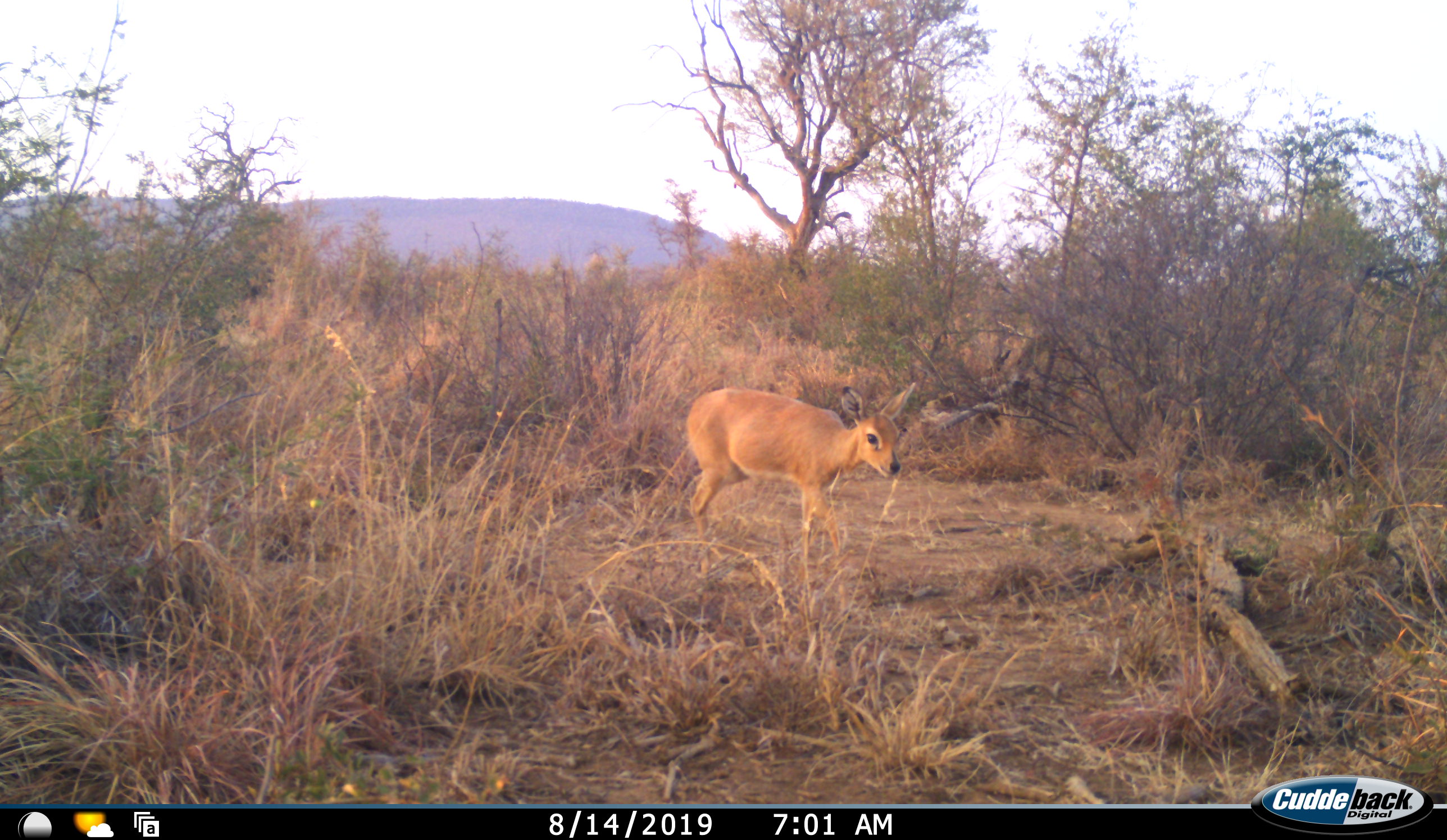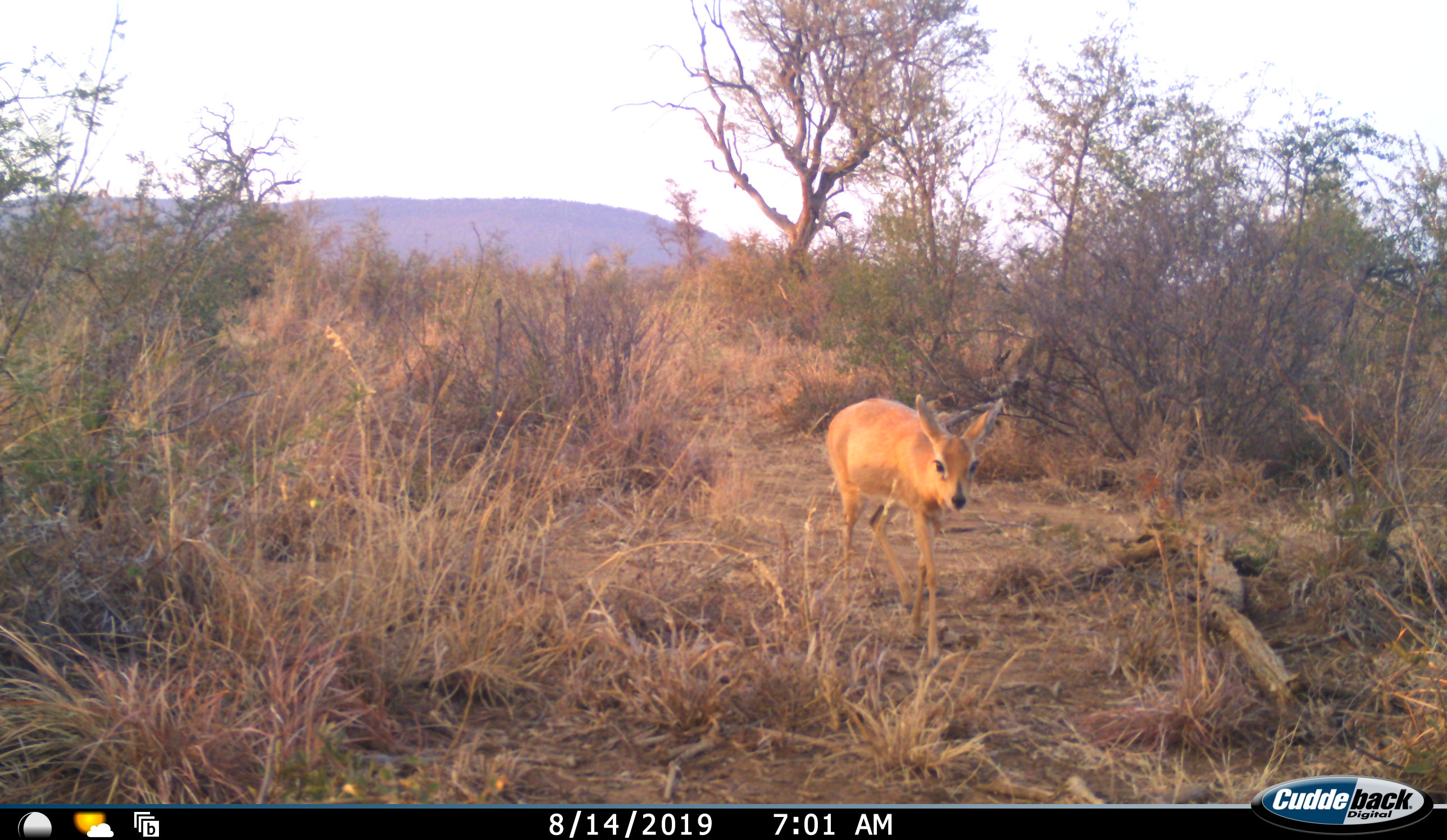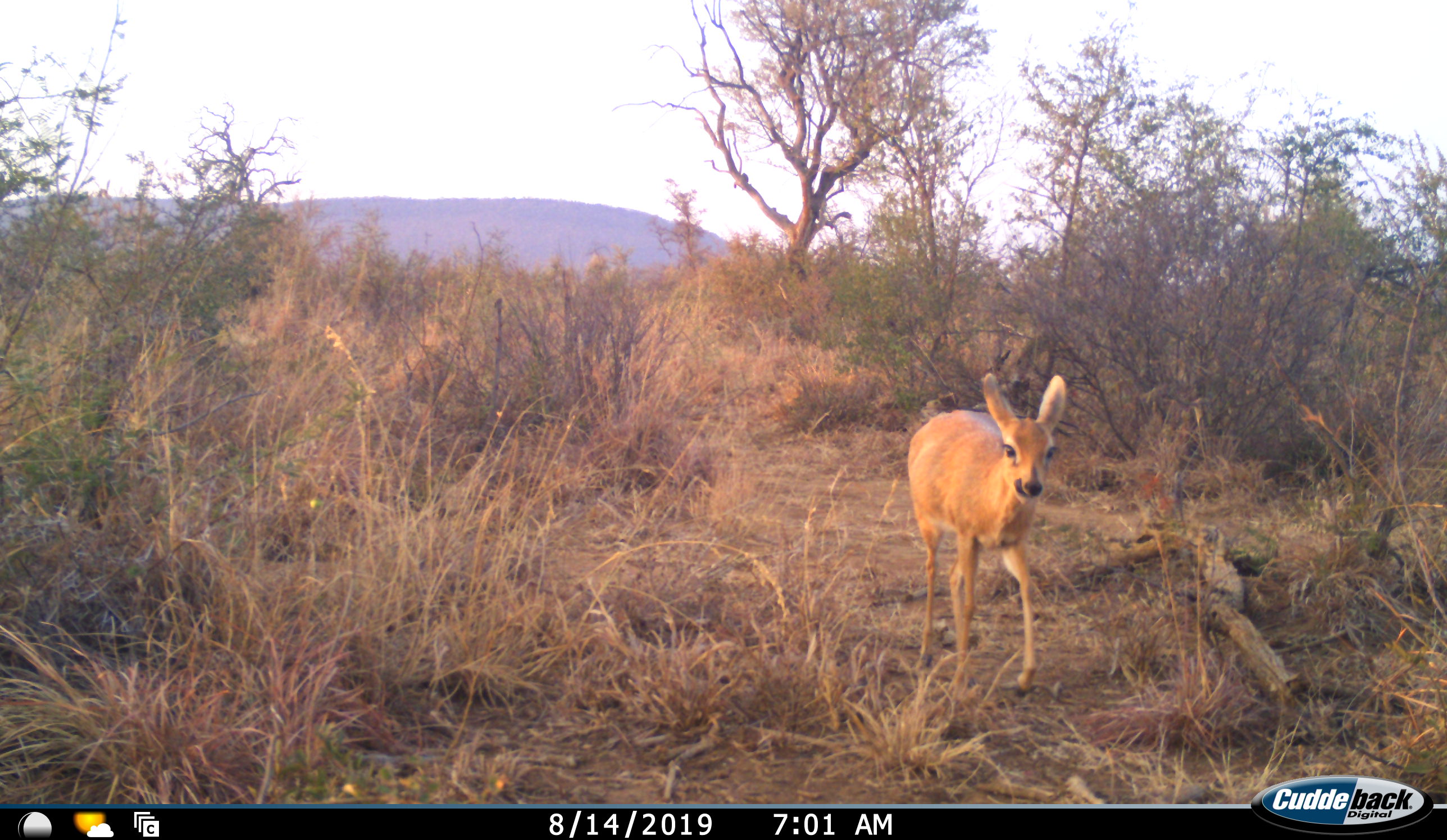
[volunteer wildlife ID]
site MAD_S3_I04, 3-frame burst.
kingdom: Animalia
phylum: Chordata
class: Mammalia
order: Artiodactyla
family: Bovidae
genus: Redunca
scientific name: Redunca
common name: reedbuck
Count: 1.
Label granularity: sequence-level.